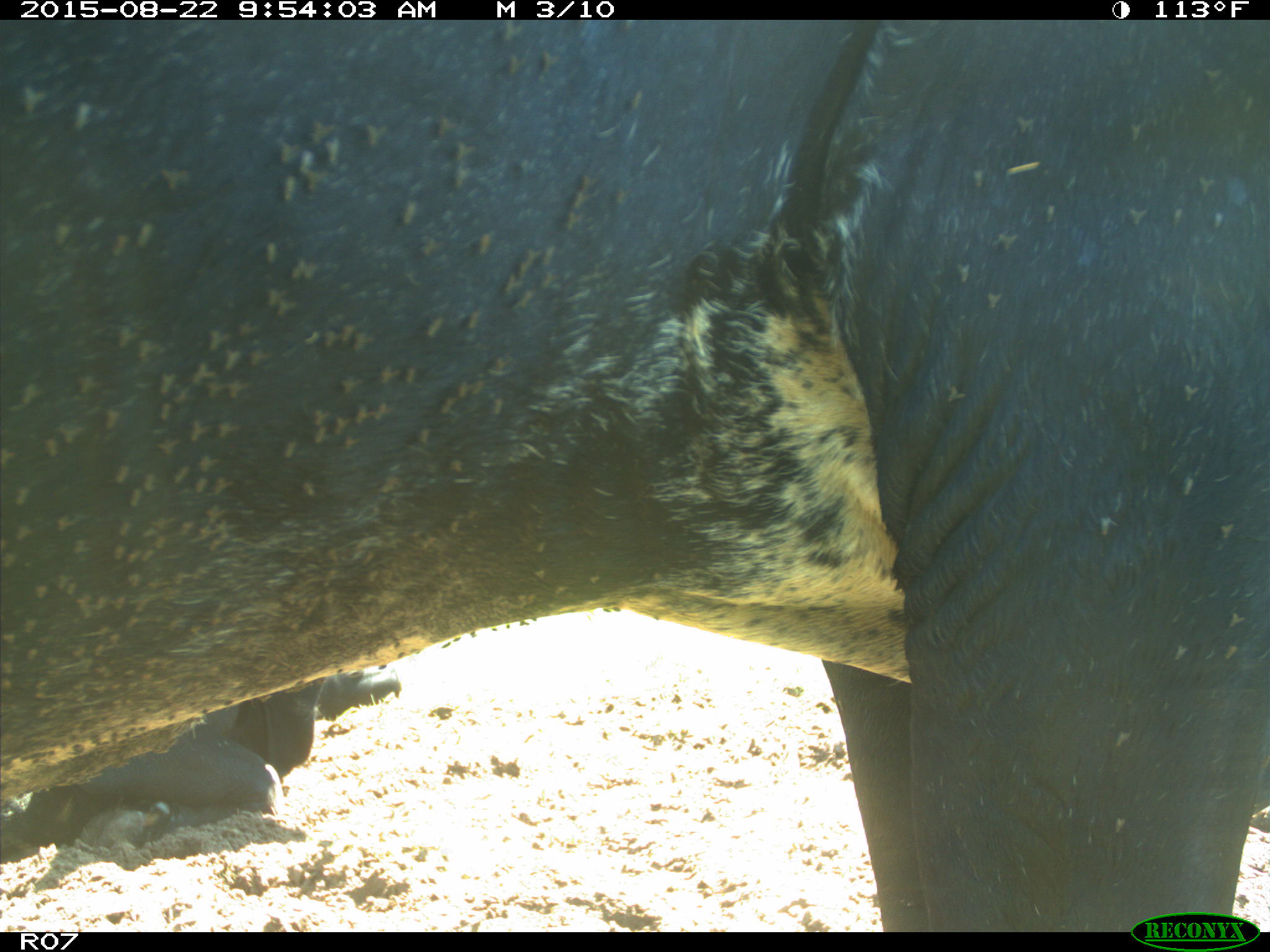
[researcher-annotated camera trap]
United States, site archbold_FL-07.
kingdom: Animalia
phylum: Chordata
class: Mammalia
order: Artiodactyla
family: Bovidae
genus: Bos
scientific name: Bos taurus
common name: domestic cow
Bos taurus (domestic cow).